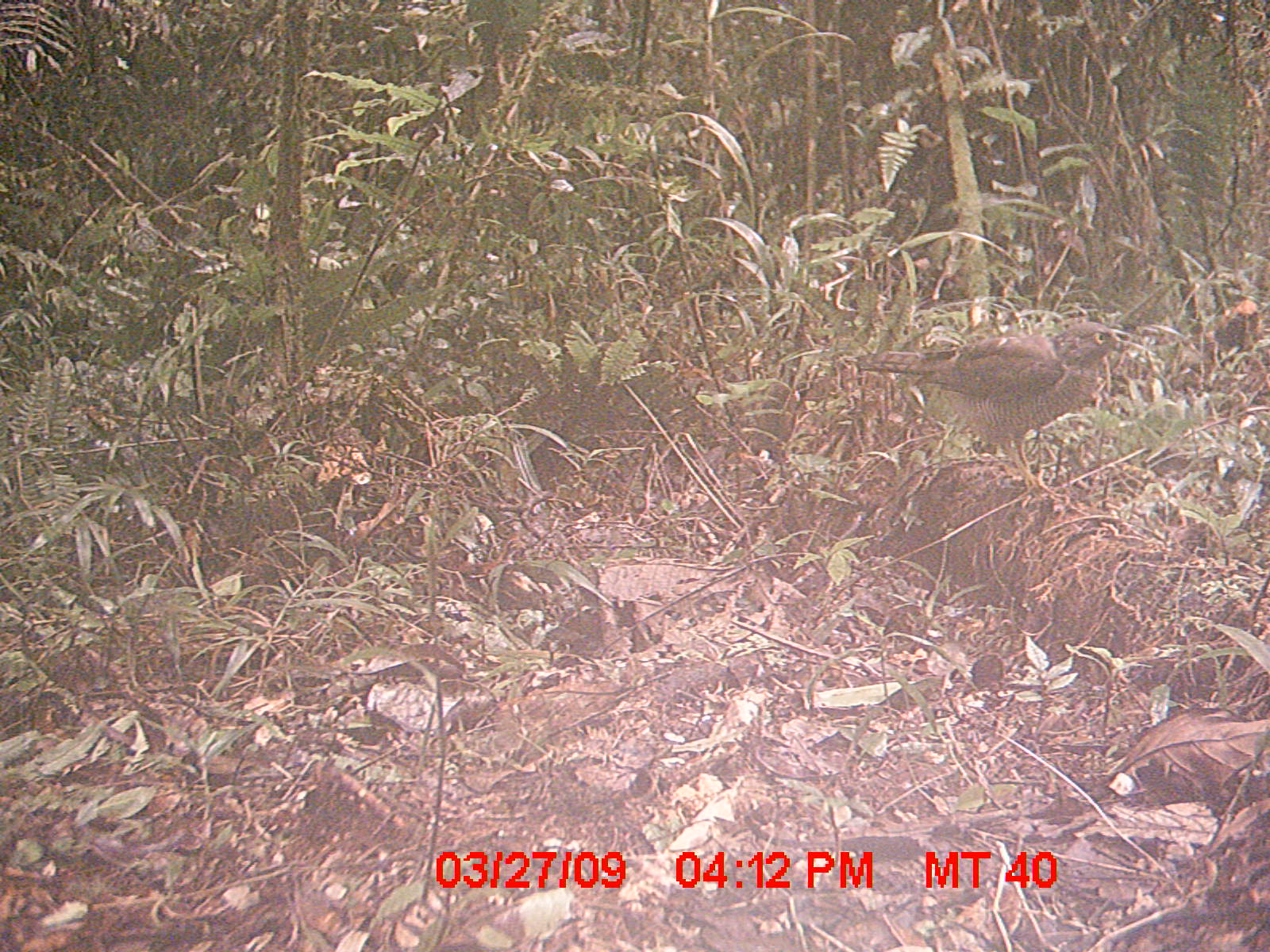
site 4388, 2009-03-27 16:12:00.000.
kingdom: Animalia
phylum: Chordata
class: Aves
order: Coraciiformes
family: Brachypteraciidae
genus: Brachypteracias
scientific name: Brachypteracias squamiger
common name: scaly ground-roller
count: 1